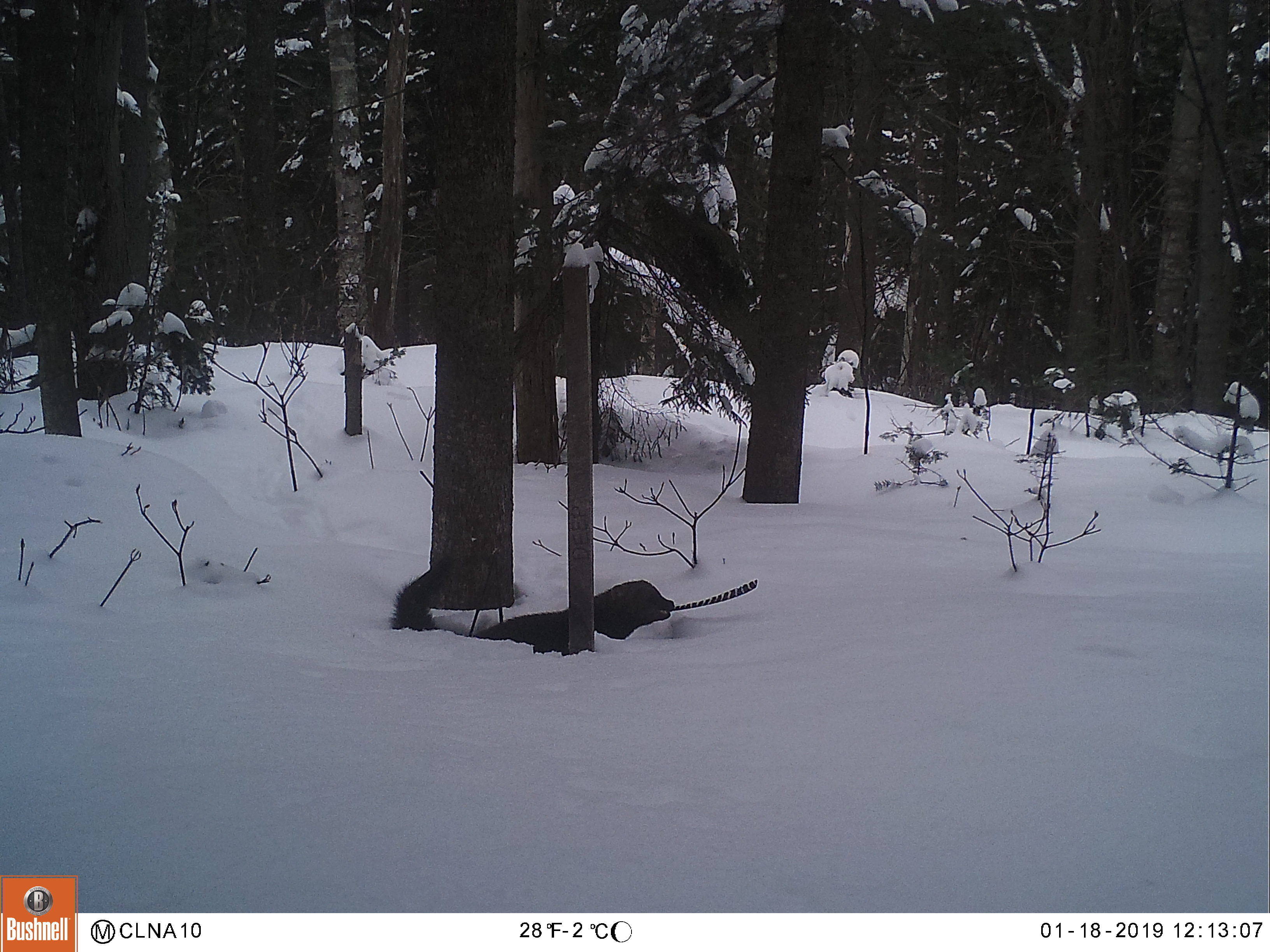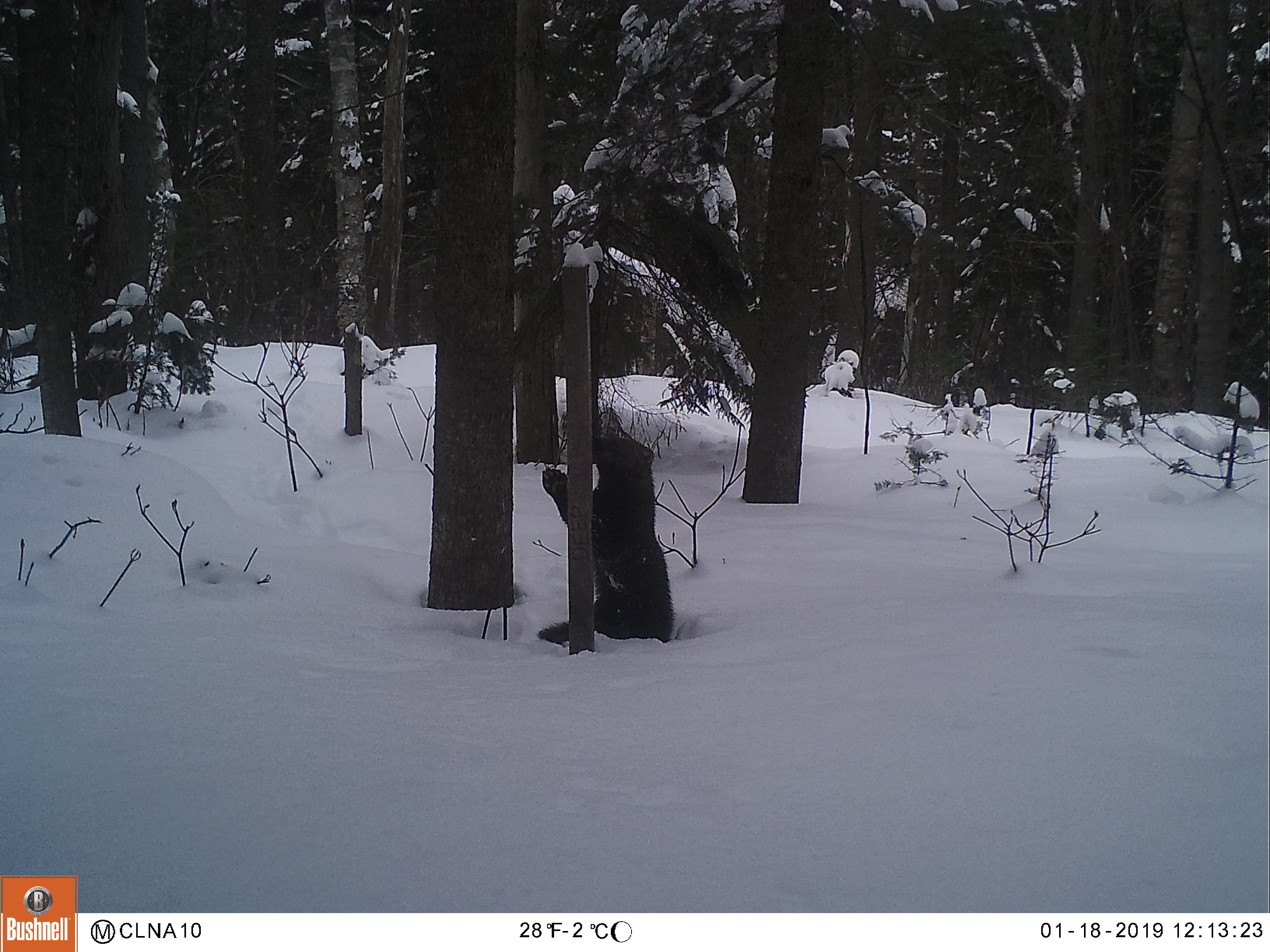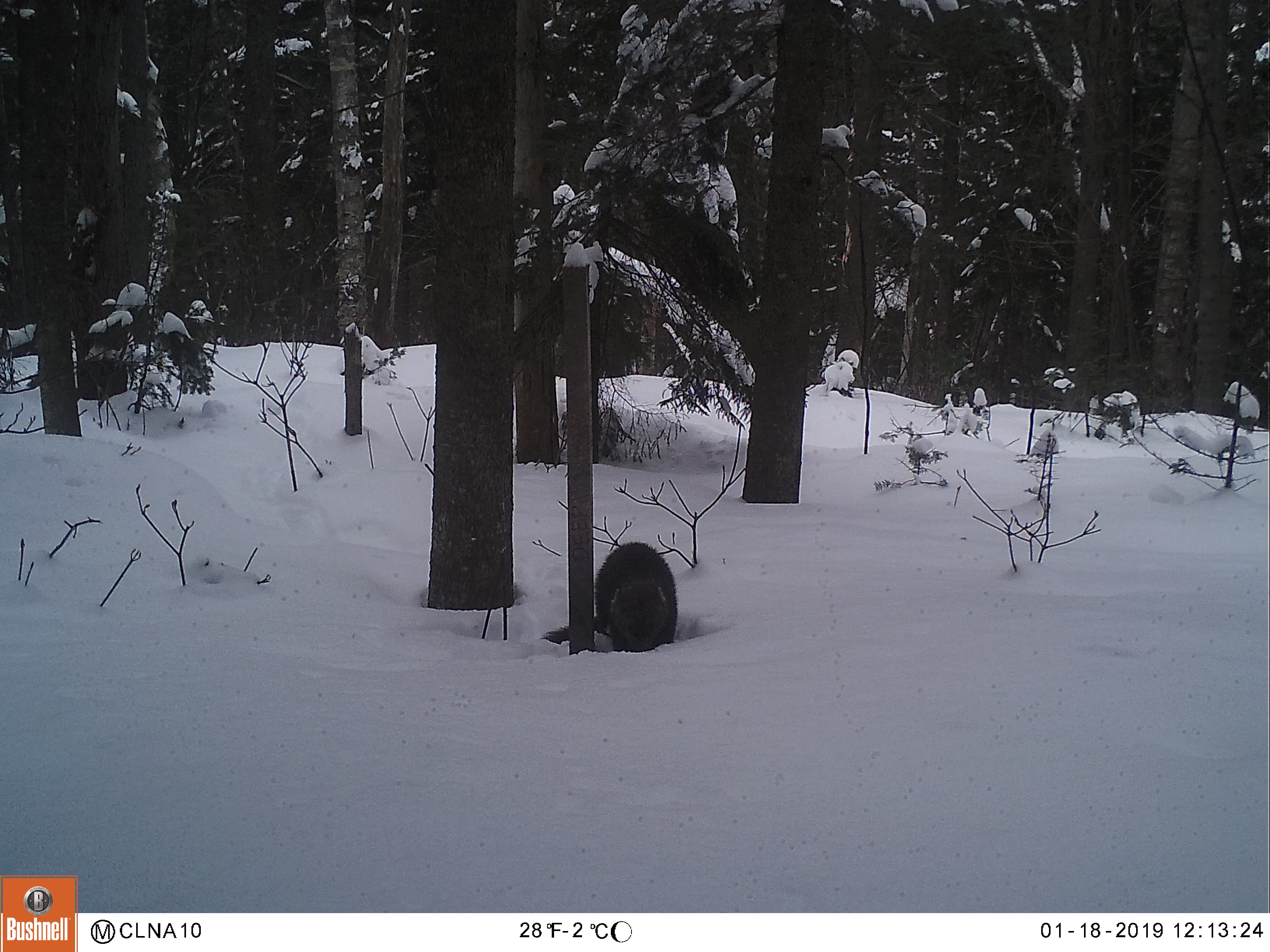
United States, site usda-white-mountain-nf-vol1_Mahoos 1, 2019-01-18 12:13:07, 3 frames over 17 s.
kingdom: Animalia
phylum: Chordata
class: Mammalia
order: Carnivora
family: Mustelidae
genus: Pekania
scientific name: Pekania pennanti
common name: fisher